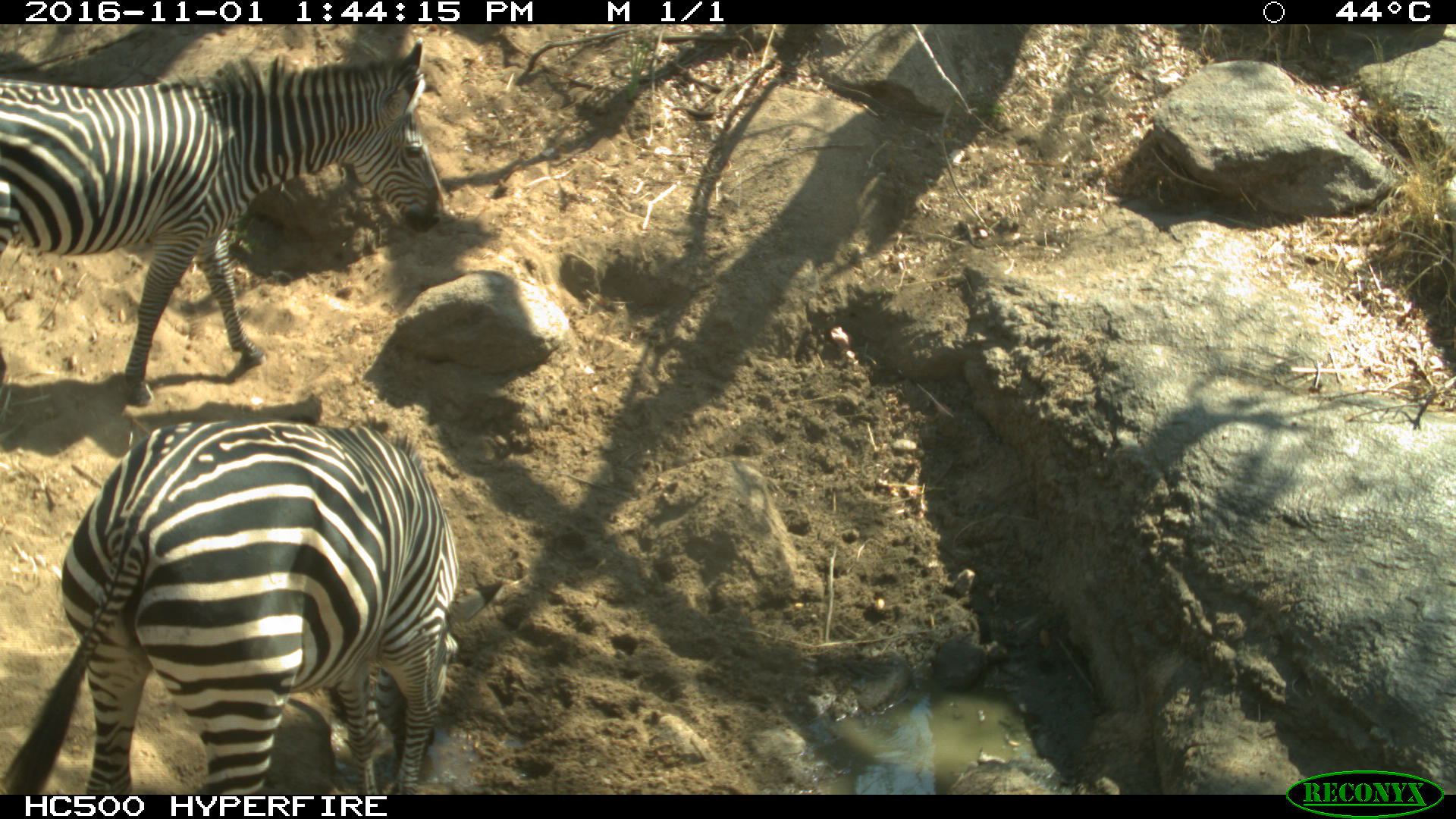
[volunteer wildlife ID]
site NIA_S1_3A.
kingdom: Animalia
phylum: Chordata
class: Mammalia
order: Perissodactyla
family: Equidae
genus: Equus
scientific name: Equus quagga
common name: plains zebra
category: zebraplains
Zebraplains (plains zebra) (Equus quagga), count 2. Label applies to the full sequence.